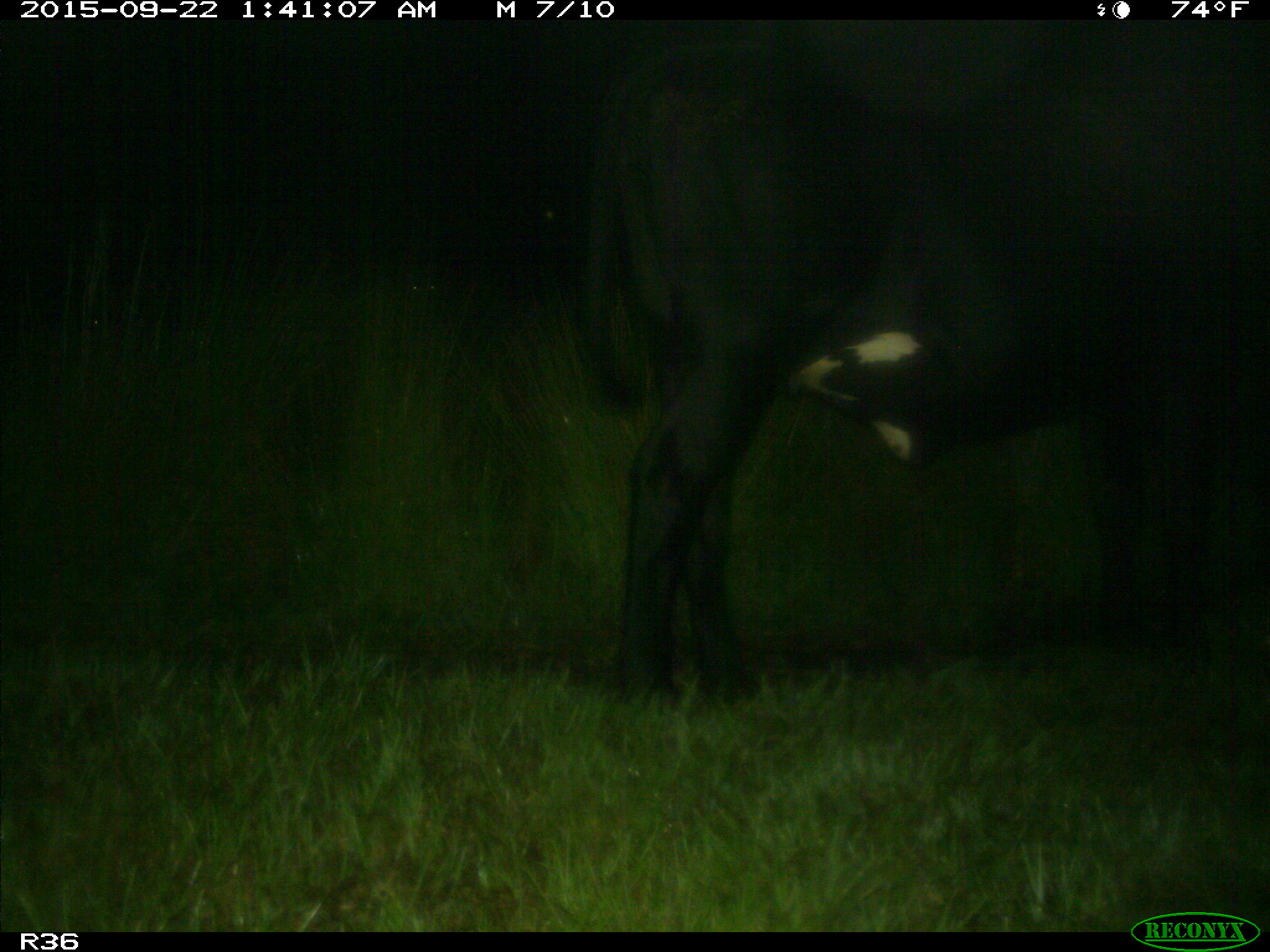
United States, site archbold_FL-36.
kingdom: Animalia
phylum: Chordata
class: Mammalia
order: Artiodactyla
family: Bovidae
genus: Bos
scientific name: Bos taurus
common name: domestic cow